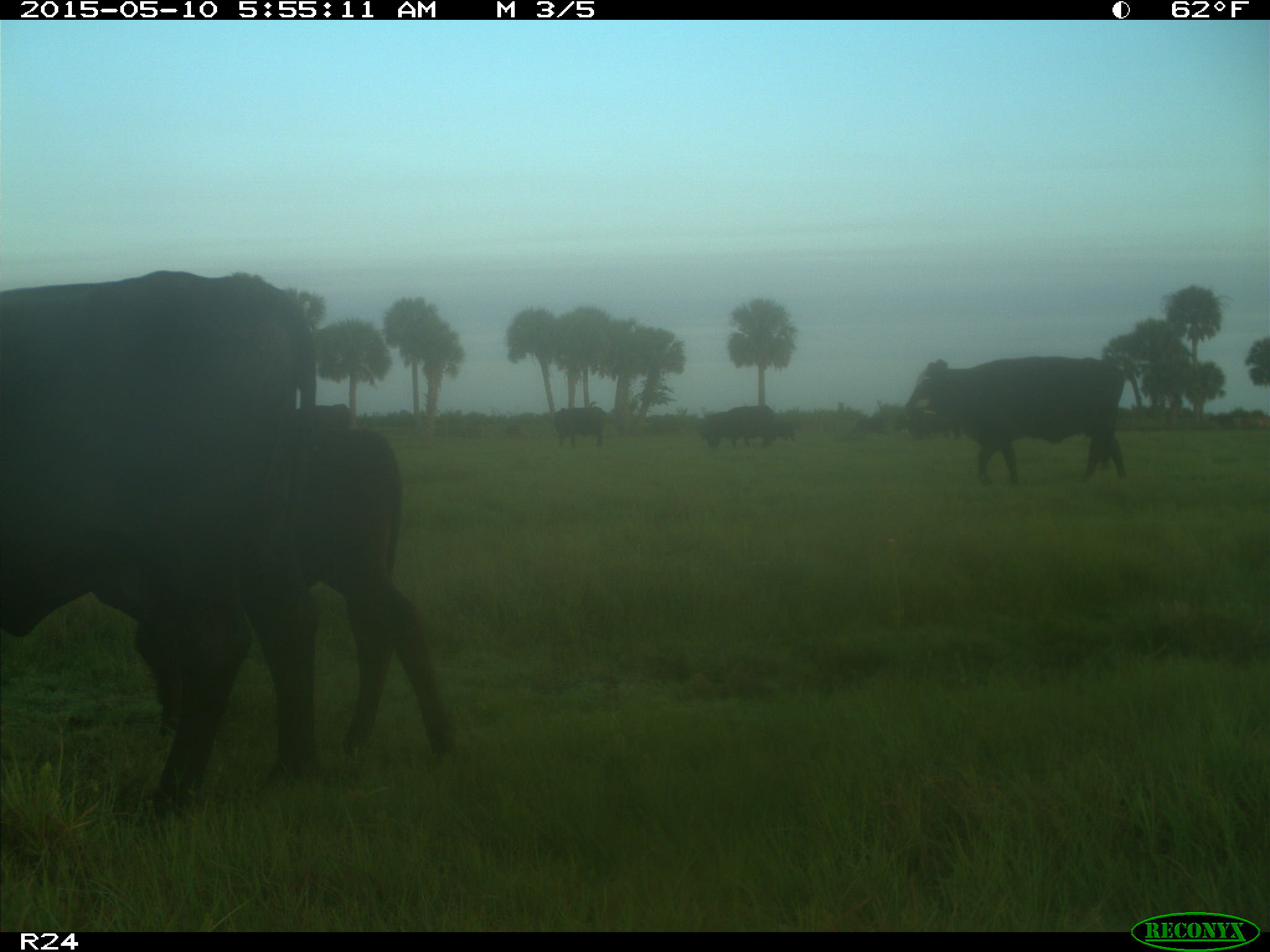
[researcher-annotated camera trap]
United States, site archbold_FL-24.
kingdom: Animalia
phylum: Chordata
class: Mammalia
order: Artiodactyla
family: Bovidae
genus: Bos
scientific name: Bos taurus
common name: domestic cow